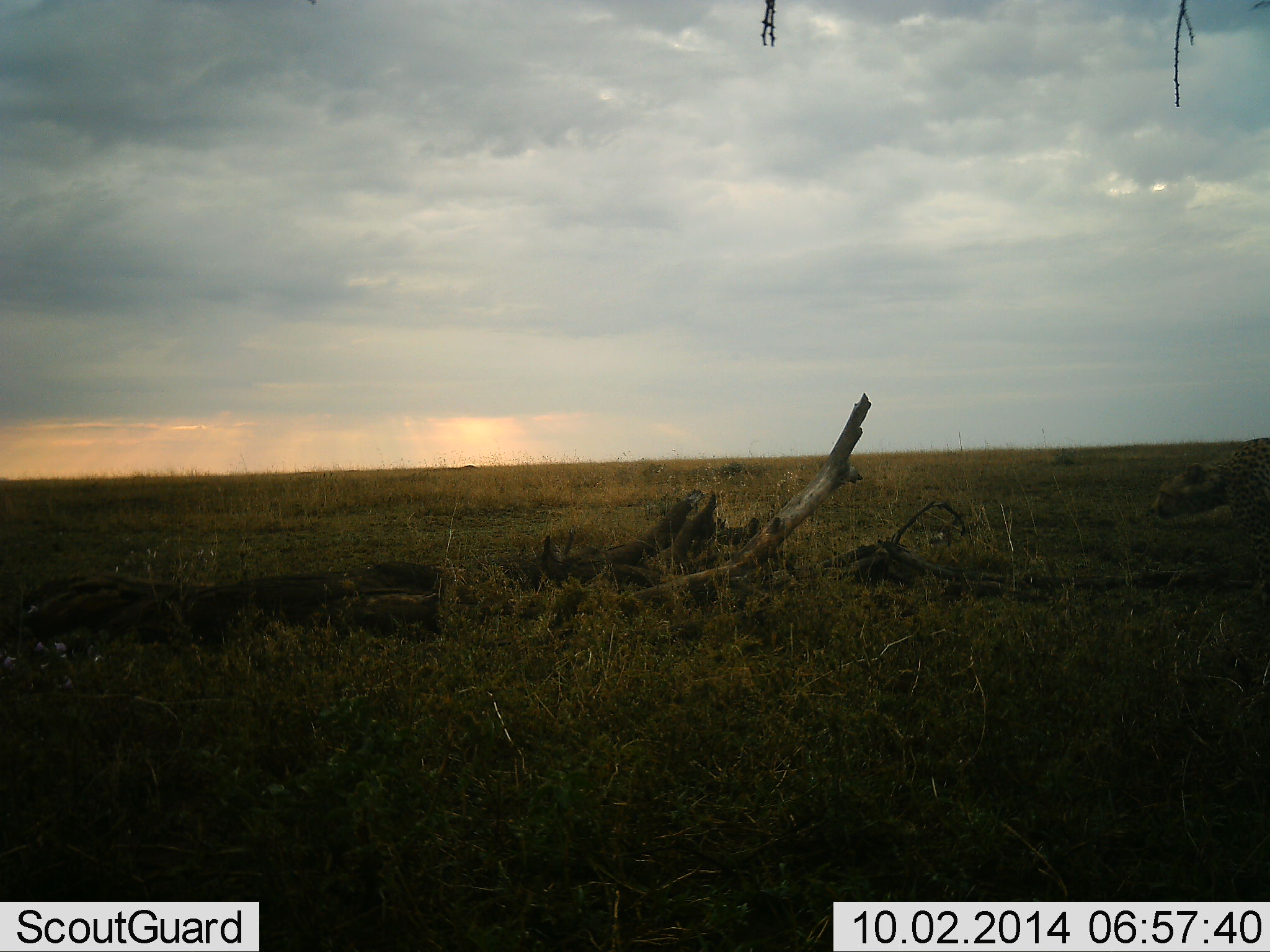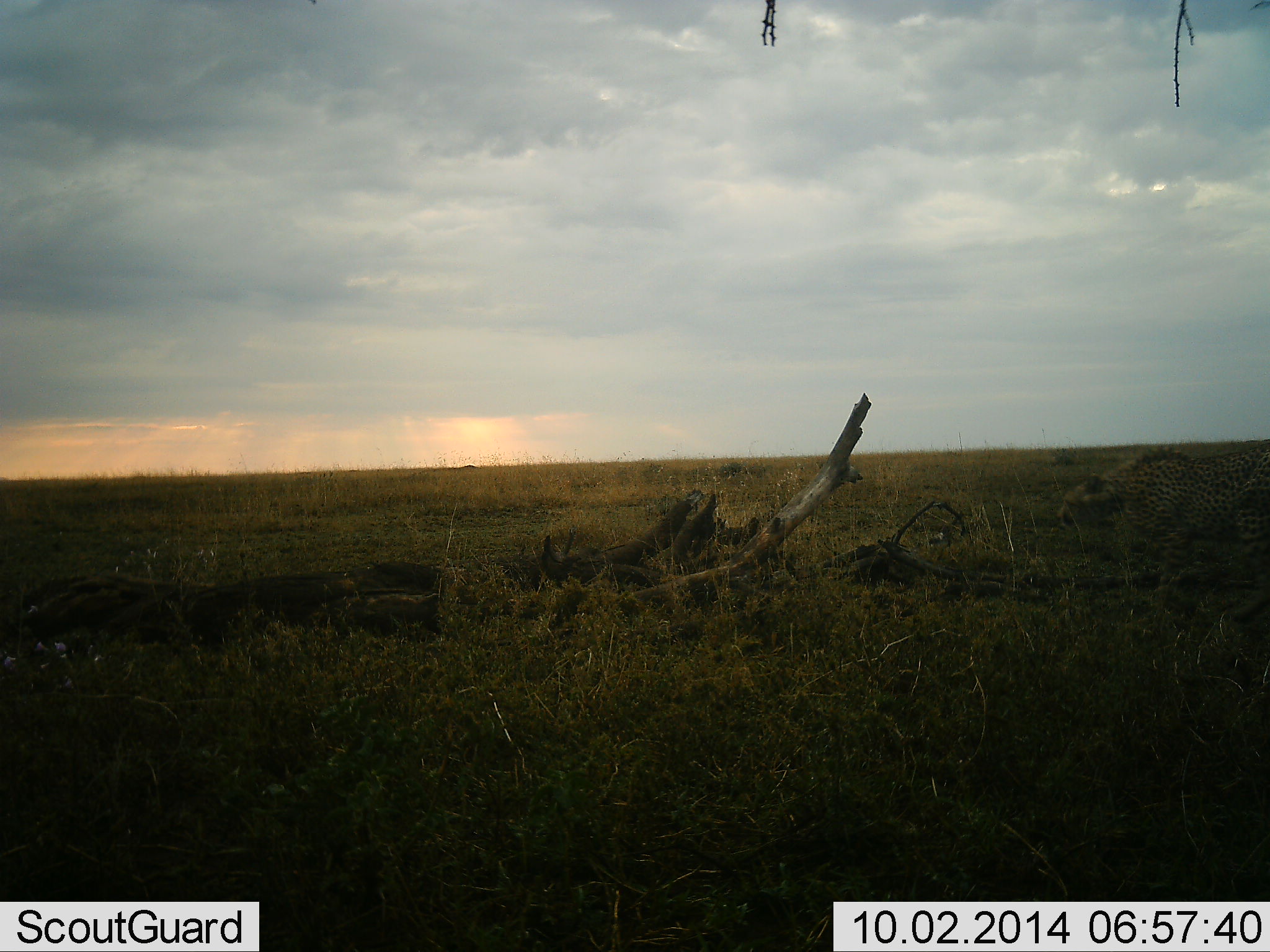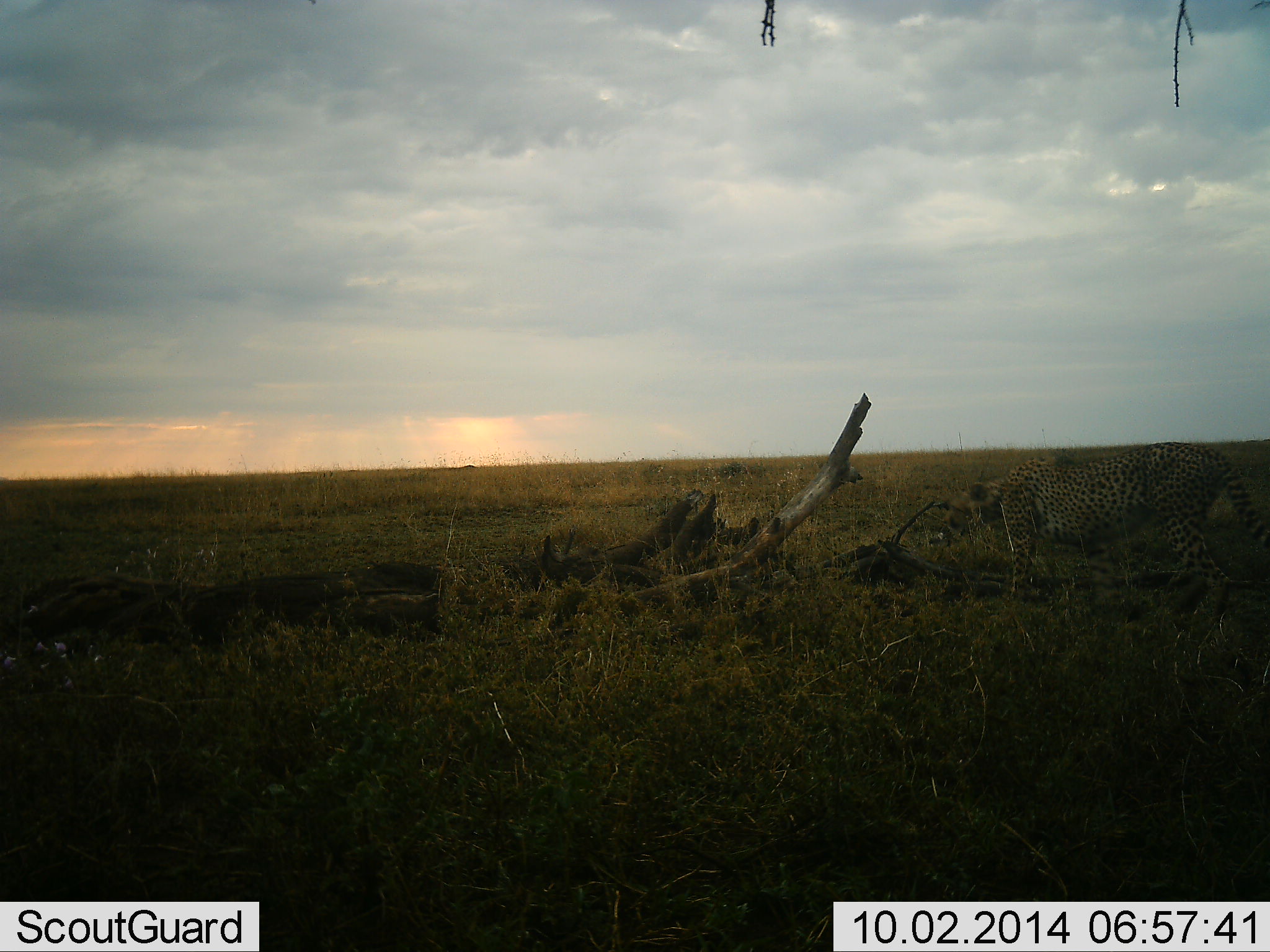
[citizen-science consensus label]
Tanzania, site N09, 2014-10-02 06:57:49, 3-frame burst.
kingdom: Animalia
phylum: Chordata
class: Mammalia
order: Carnivora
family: Felidae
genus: Acinonyx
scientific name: Acinonyx jubatus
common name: cheetah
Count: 1.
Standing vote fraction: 0%.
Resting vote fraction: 0%.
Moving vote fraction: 100%.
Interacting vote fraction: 0%.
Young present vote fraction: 0%.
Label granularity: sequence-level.